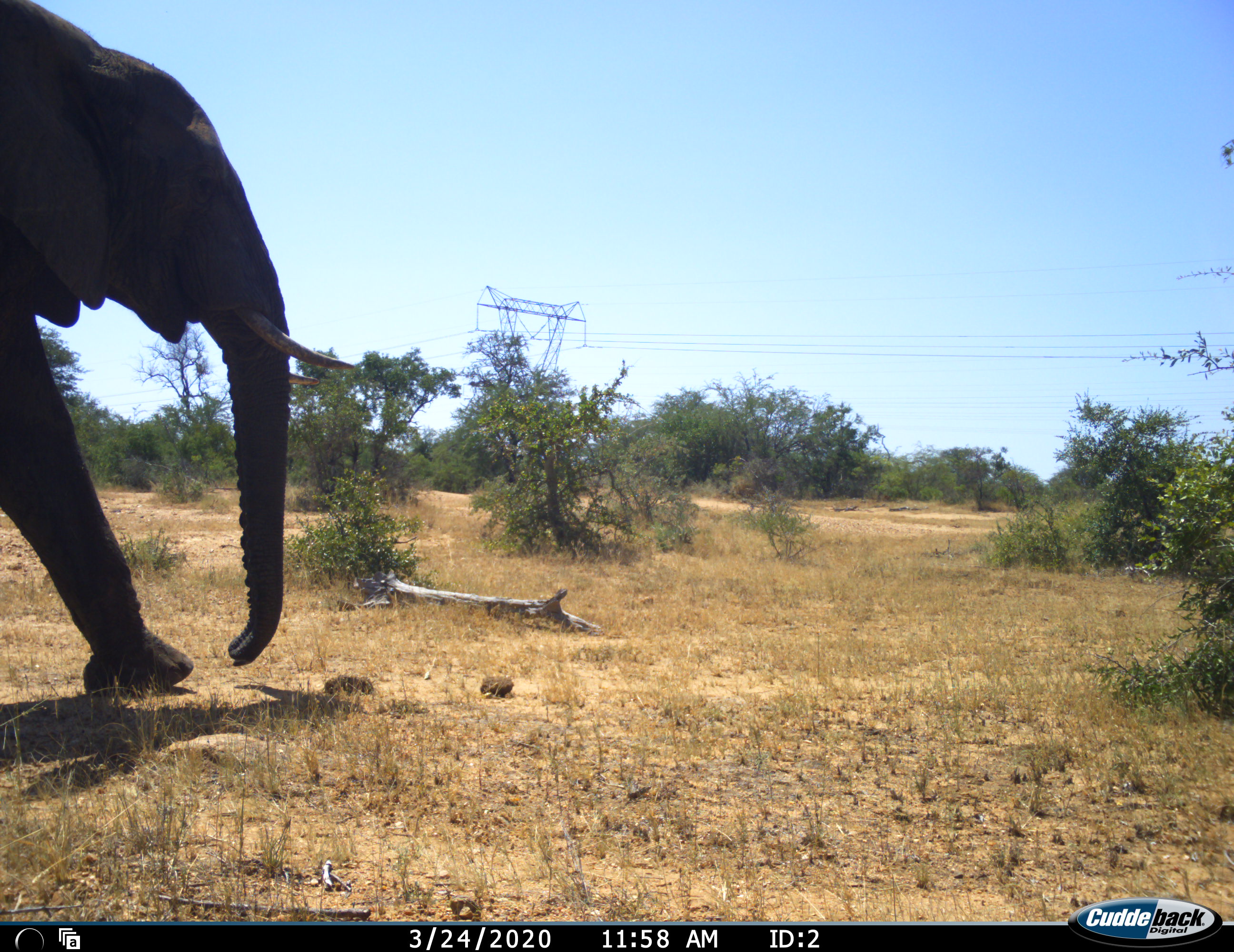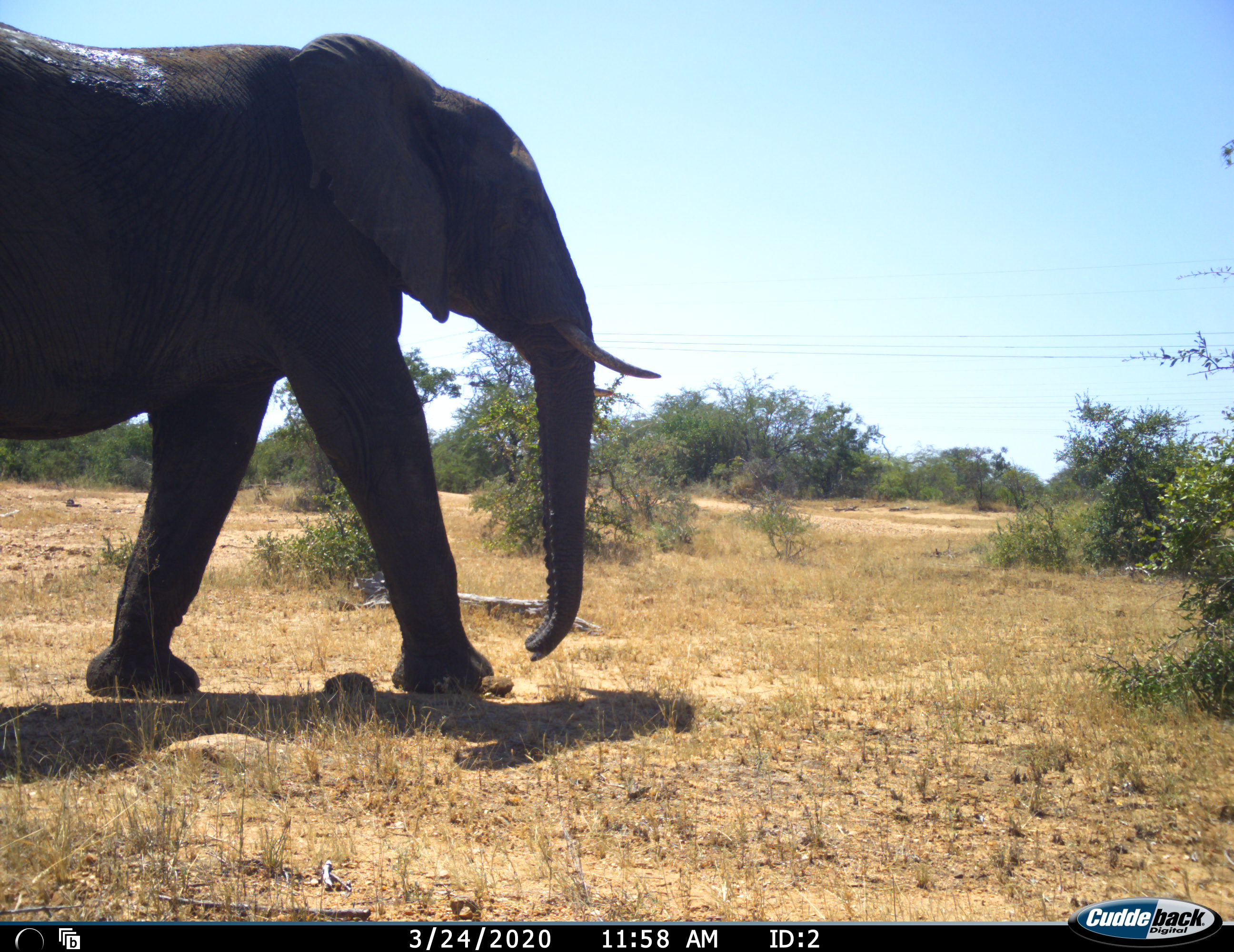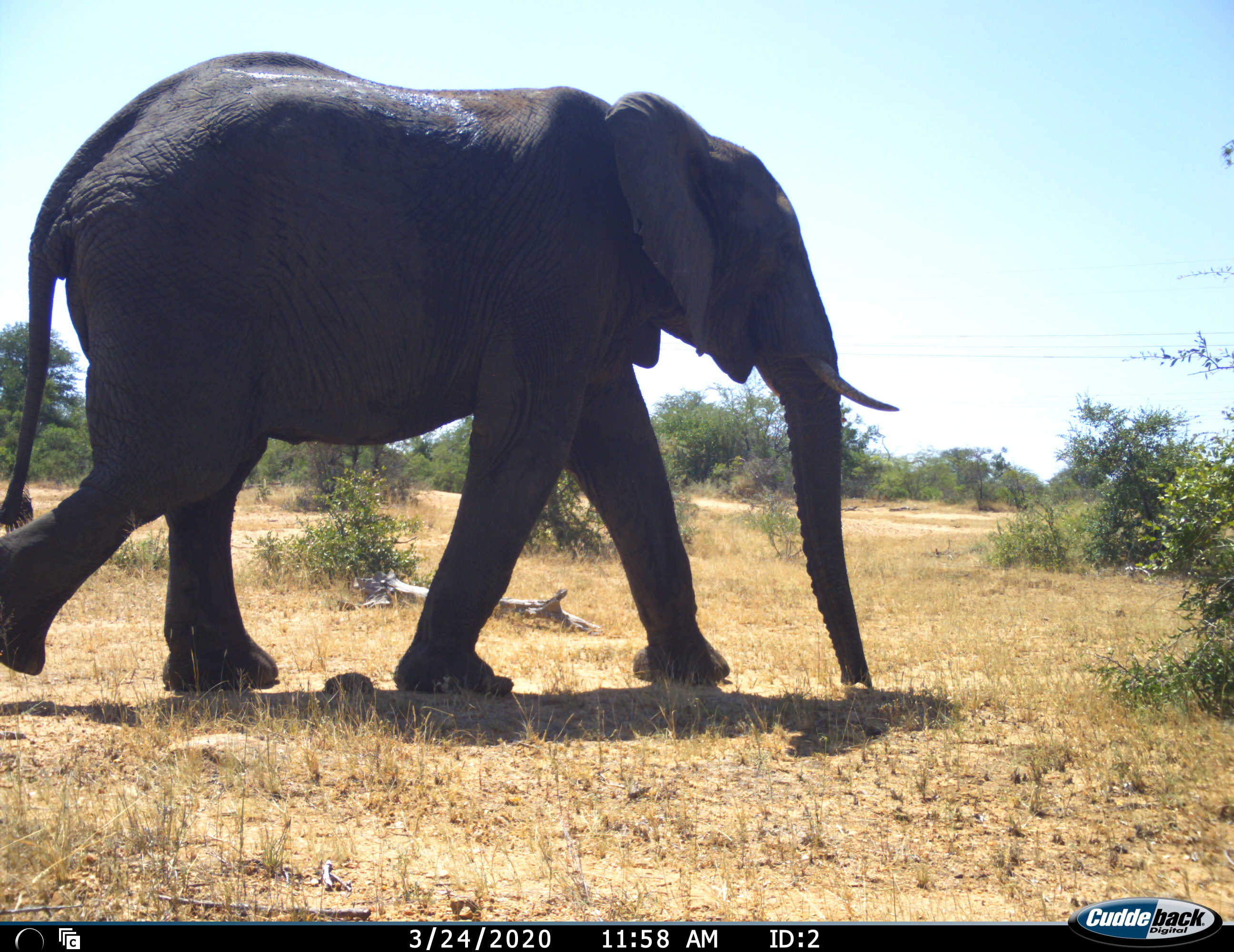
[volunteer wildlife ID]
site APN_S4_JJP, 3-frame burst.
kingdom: Animalia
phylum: Chordata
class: Mammalia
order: Proboscidea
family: Elephantidae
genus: Loxodonta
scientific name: Loxodonta africana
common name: african bush elephant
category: elephant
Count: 1.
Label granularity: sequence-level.